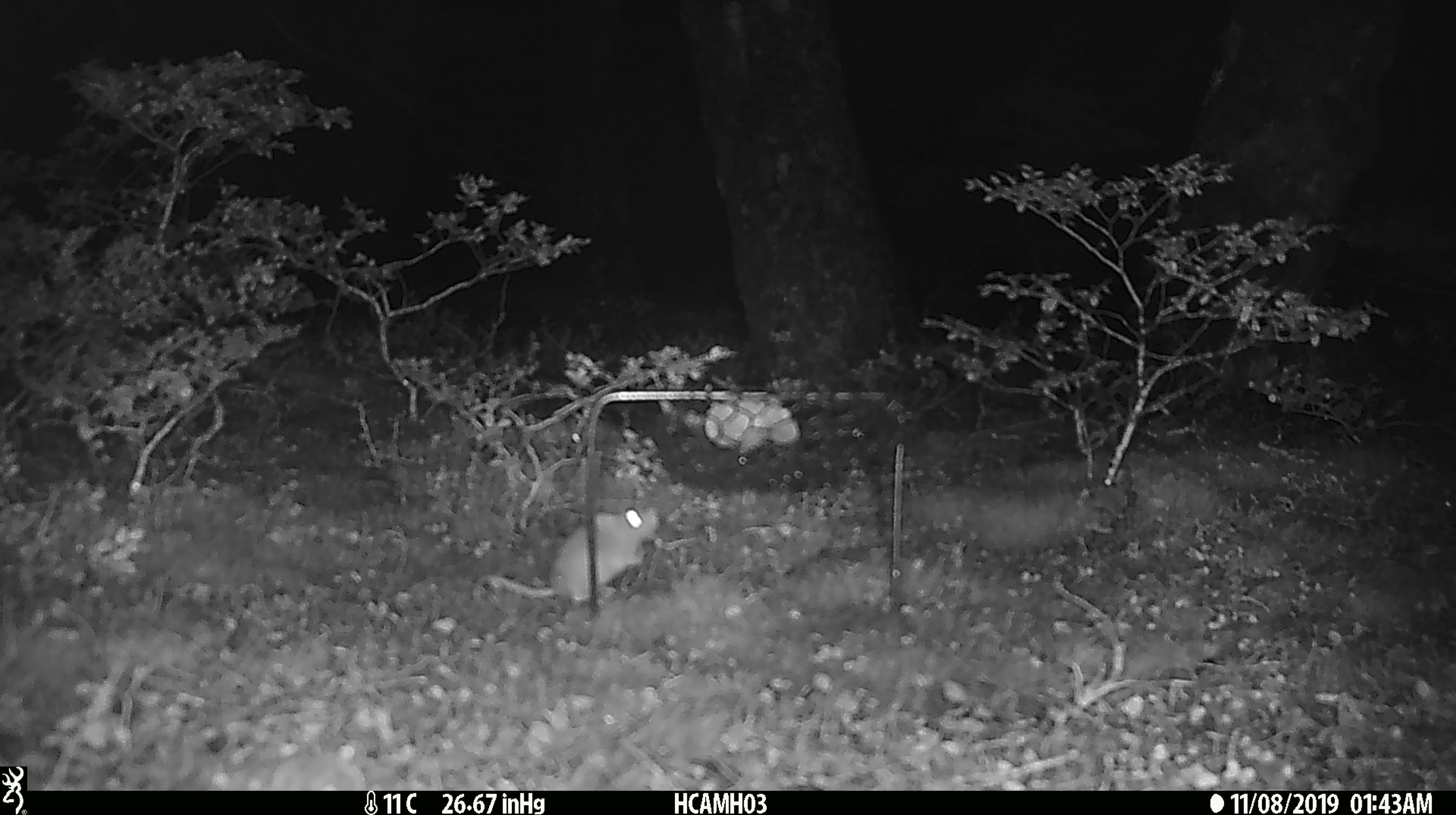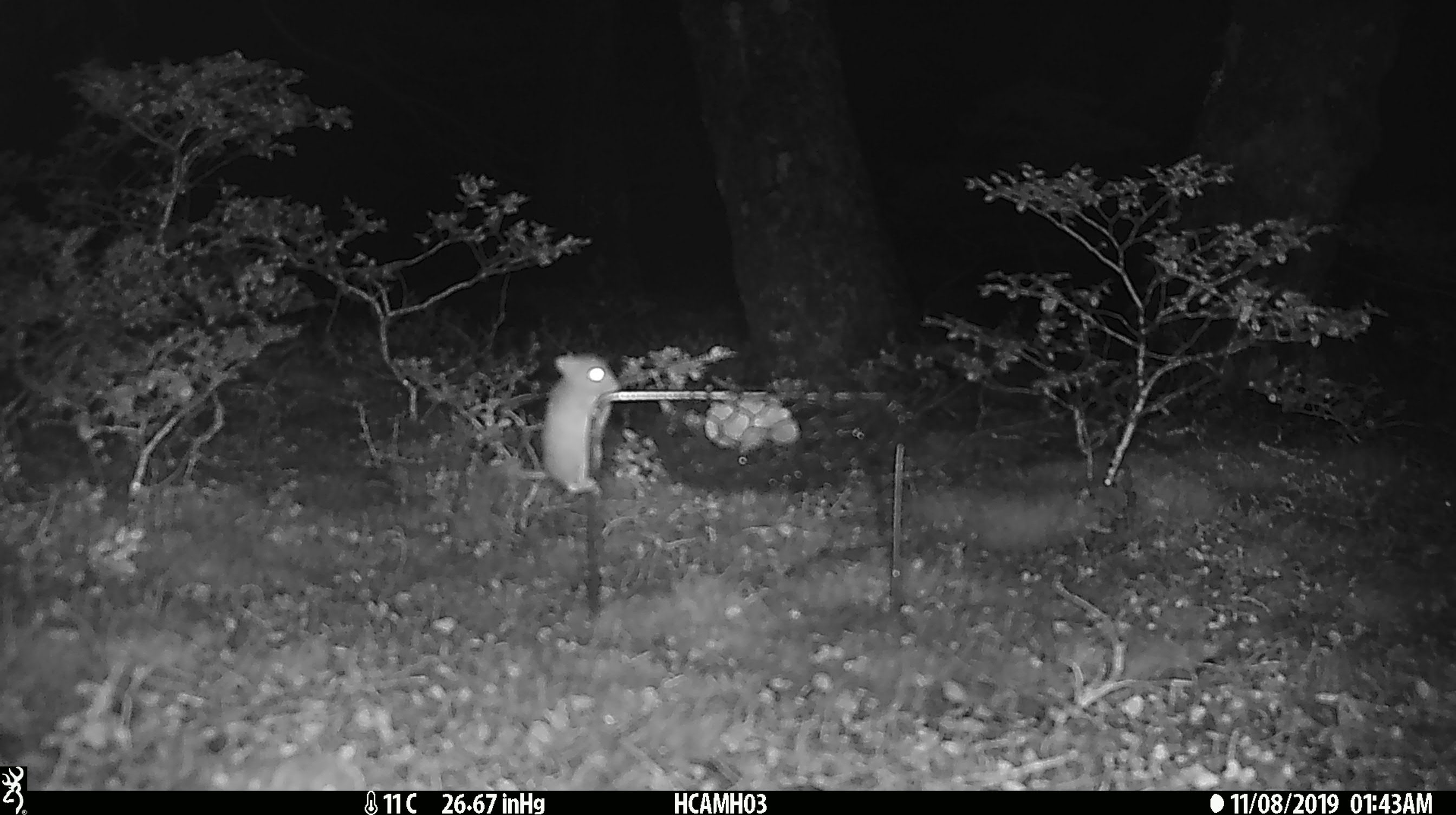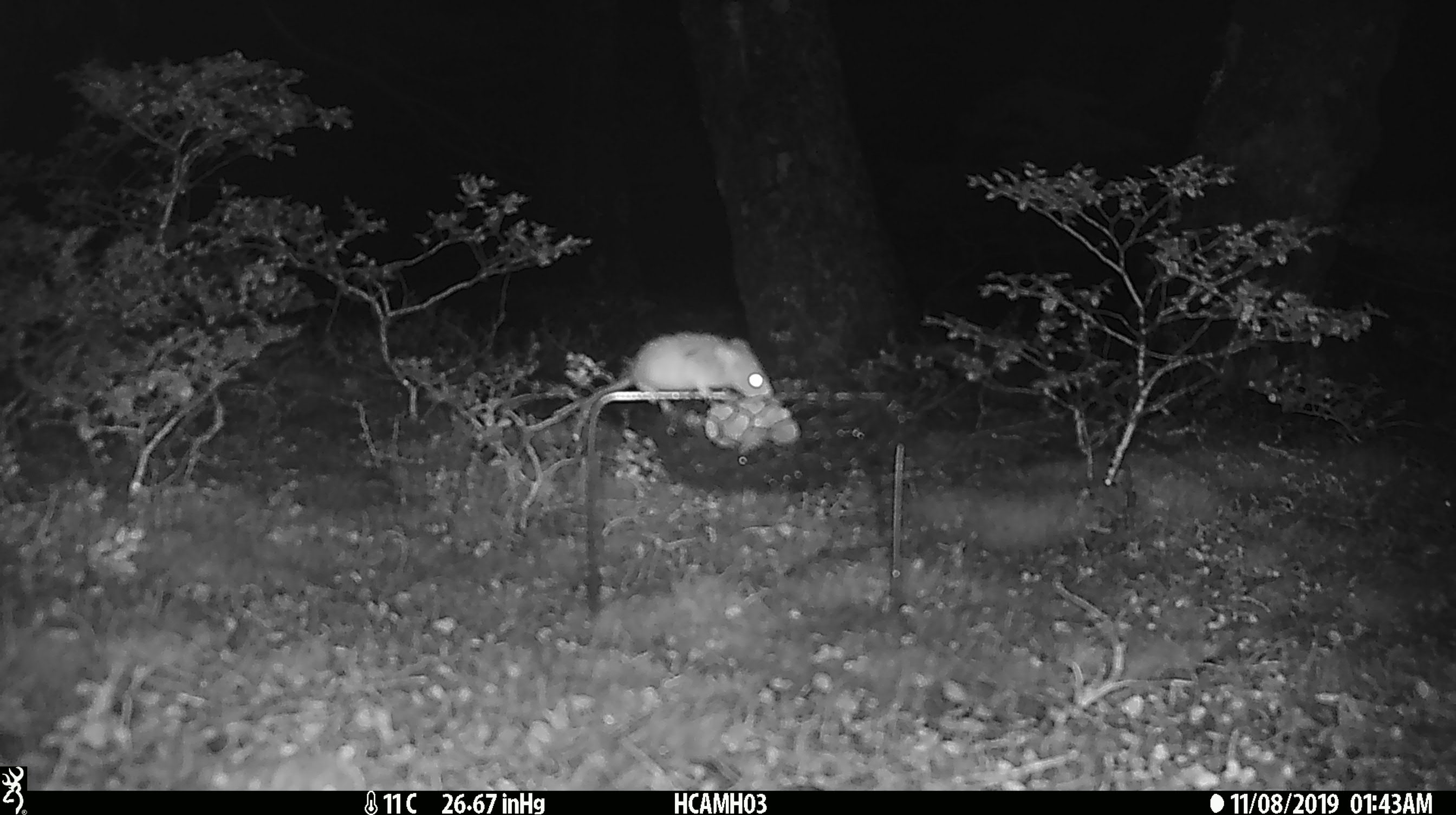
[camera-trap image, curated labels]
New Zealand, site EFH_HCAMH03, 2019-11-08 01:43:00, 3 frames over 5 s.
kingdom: Animalia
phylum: Chordata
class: Mammalia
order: Rodentia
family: Muridae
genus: Mus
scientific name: Mus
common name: mouse